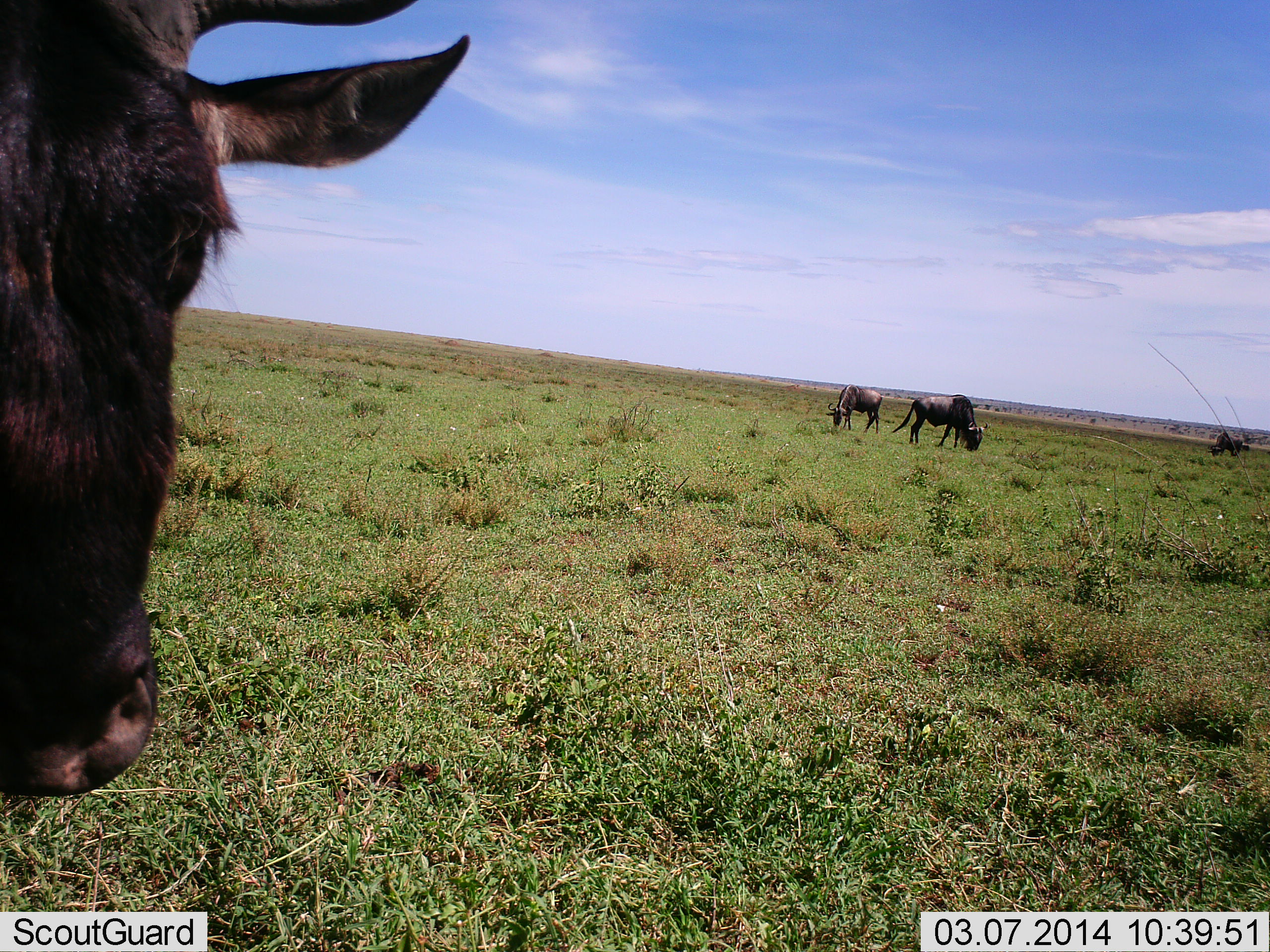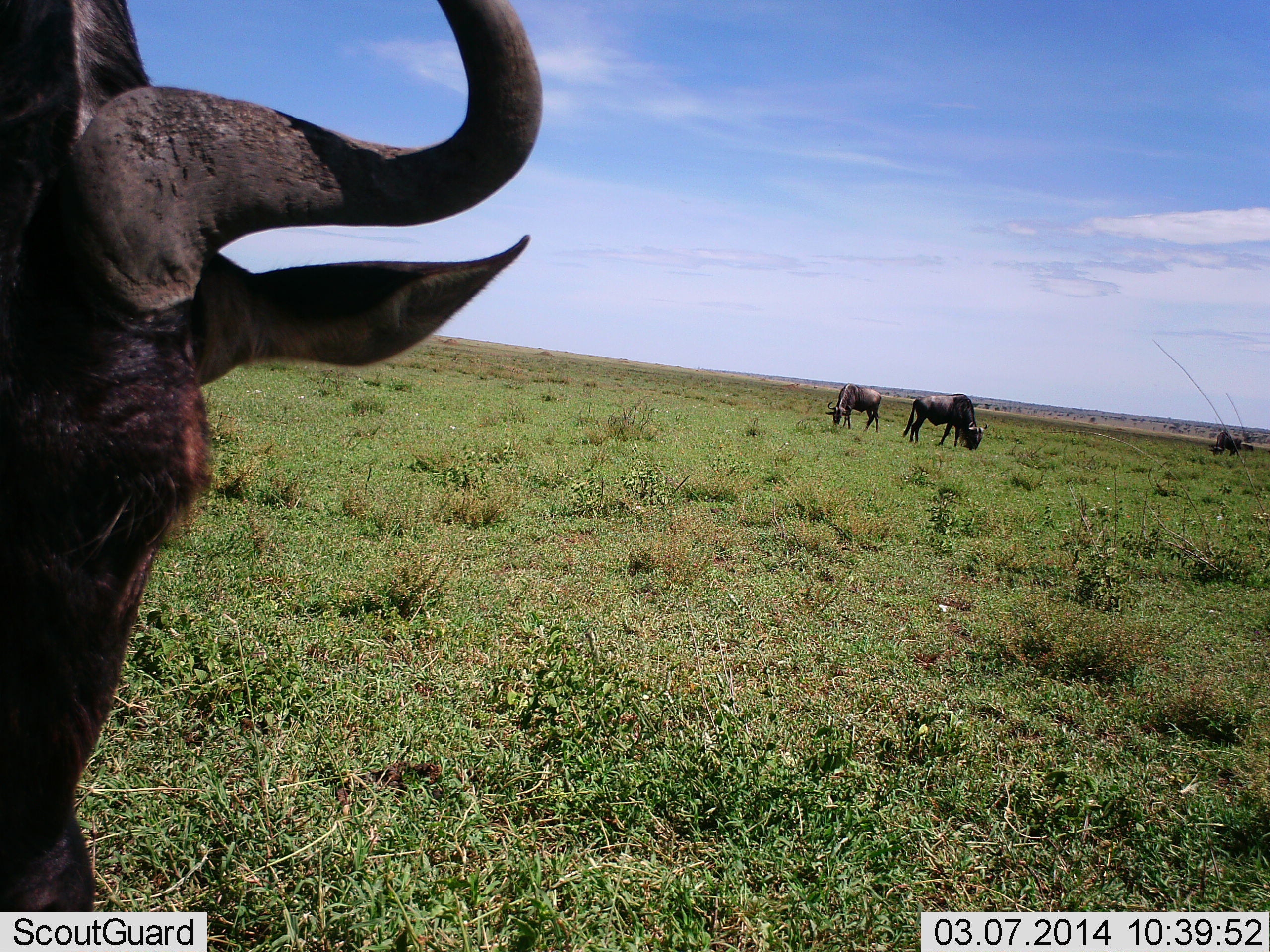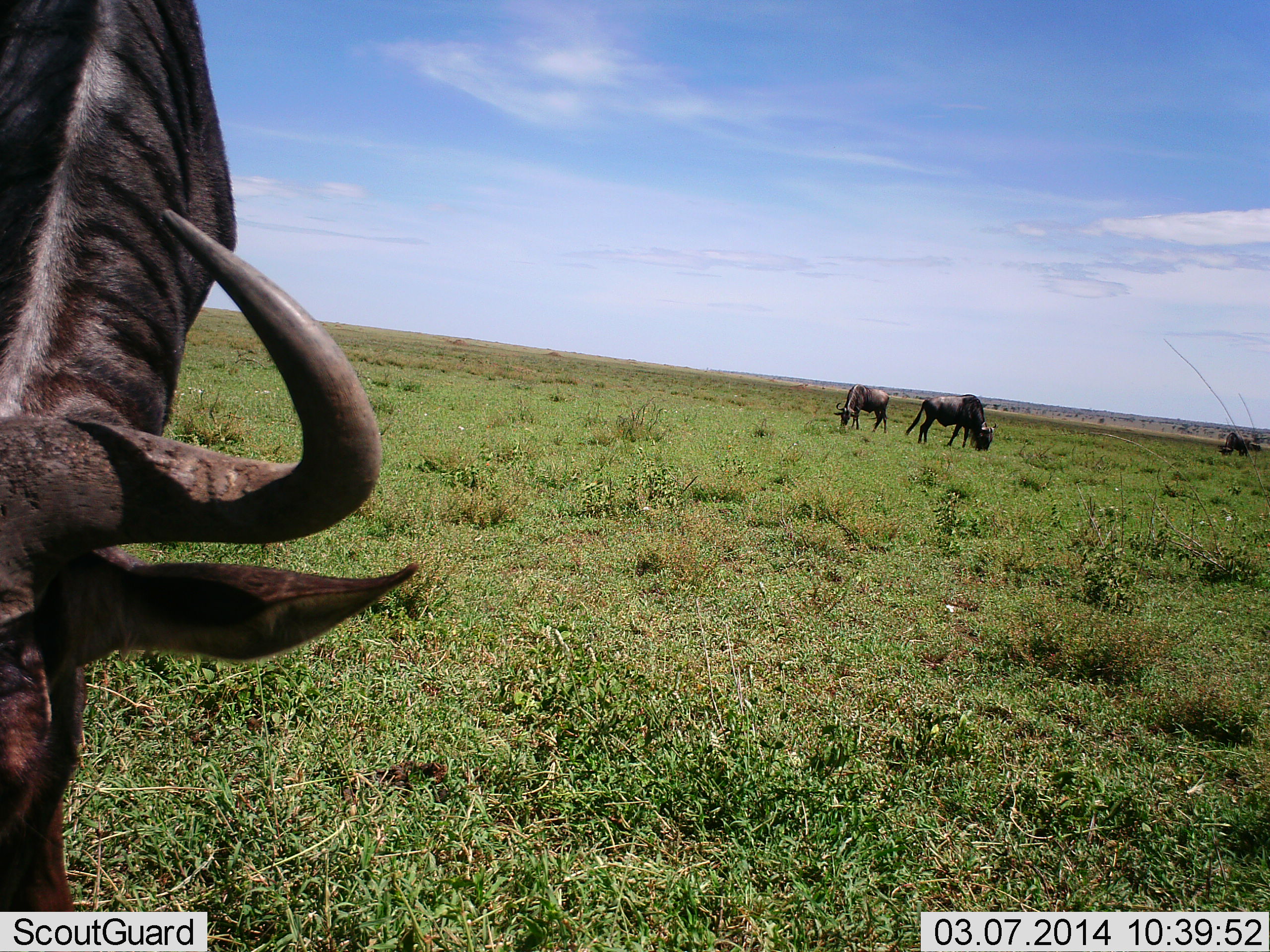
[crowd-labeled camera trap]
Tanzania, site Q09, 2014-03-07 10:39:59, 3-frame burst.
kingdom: Animalia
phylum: Chordata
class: Mammalia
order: Artiodactyla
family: Bovidae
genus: Connochaetes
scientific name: Connochaetes taurinus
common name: blue wildebeest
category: wildebeest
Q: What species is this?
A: Wildebeest (blue wildebeest) (Connochaetes taurinus).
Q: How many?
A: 4.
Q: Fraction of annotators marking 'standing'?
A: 70%.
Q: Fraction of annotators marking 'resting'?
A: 0%.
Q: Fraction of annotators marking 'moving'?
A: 20%.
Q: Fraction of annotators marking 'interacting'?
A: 0%.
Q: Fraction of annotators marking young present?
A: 0%.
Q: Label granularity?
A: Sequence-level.